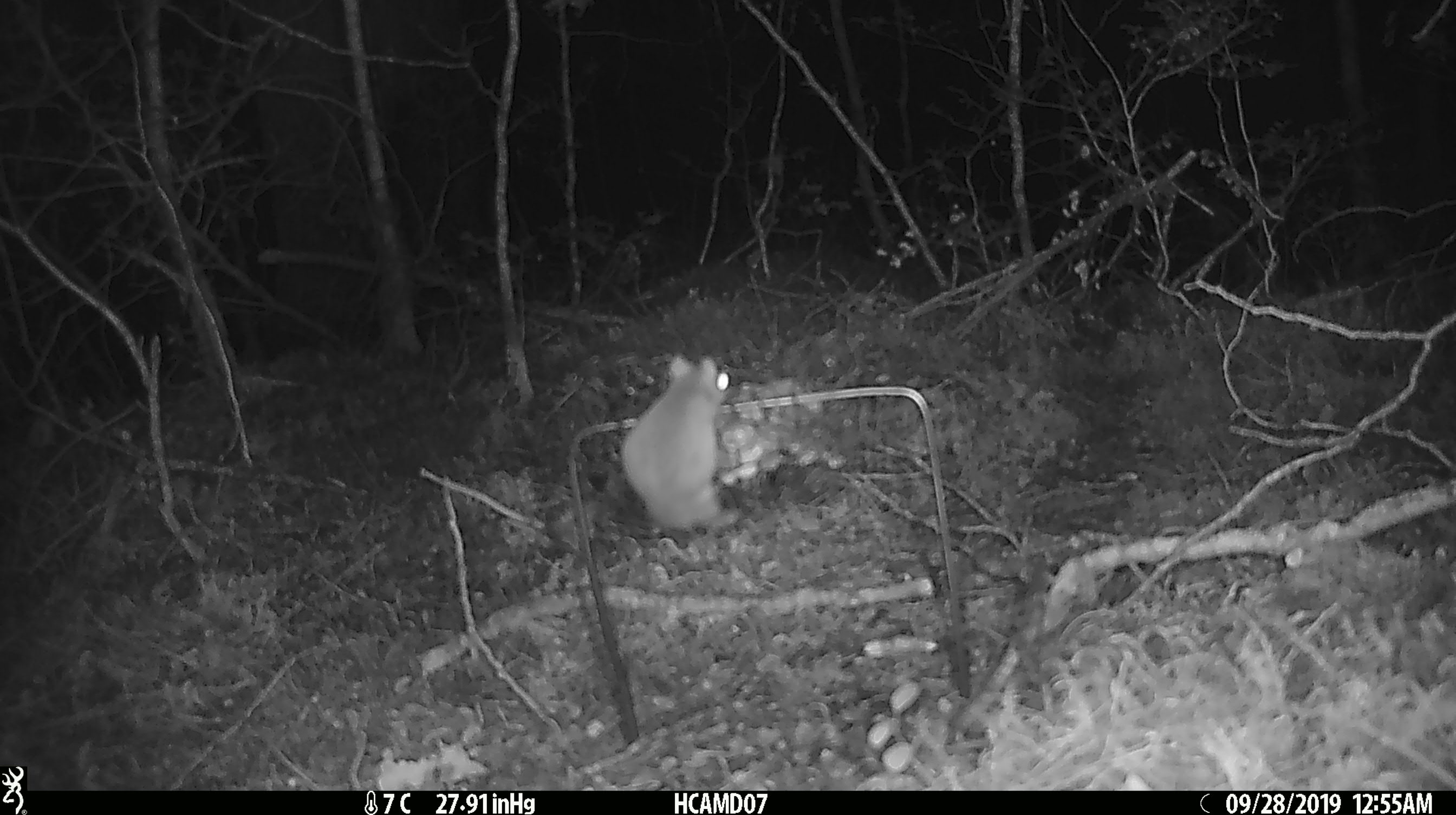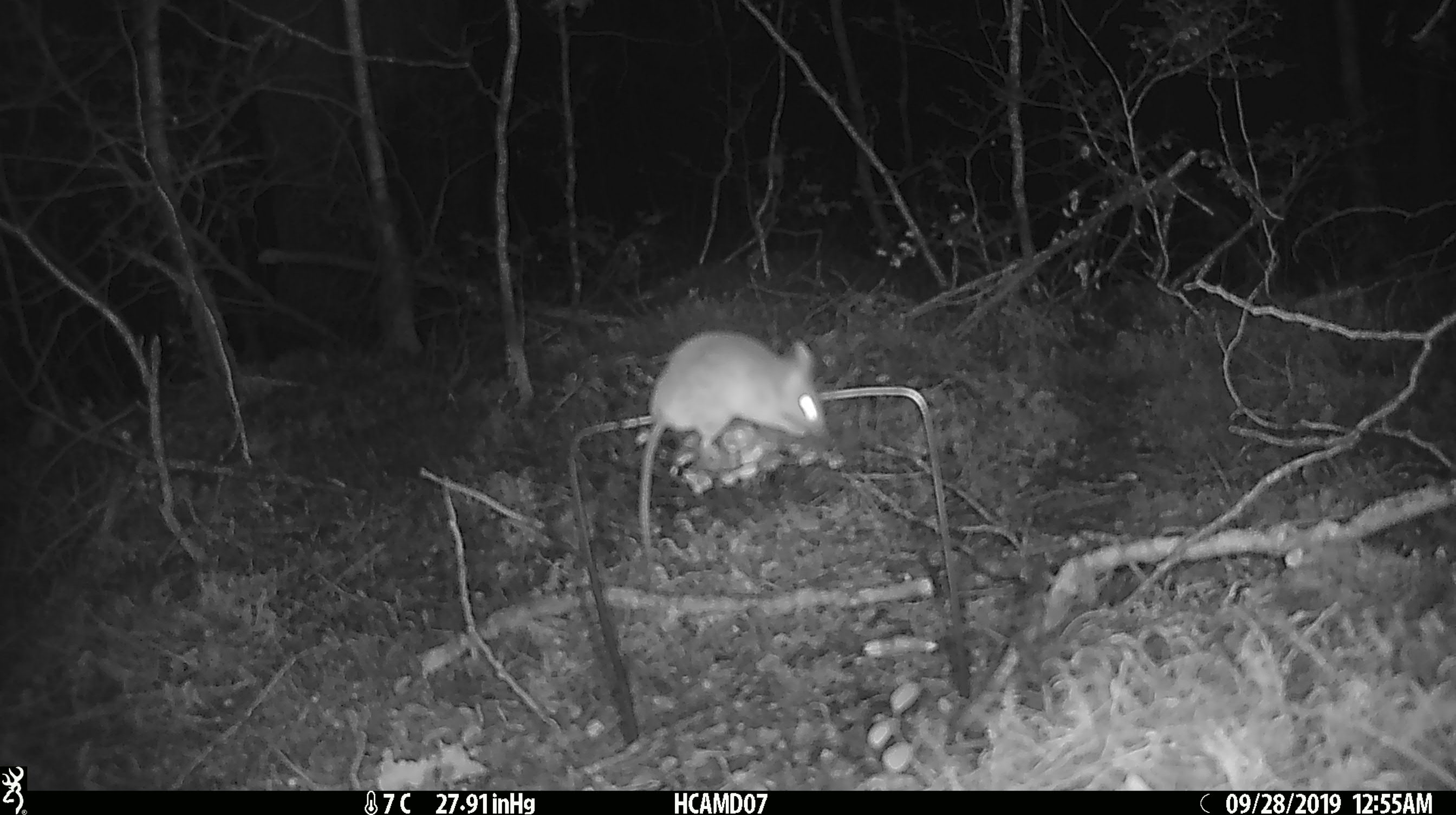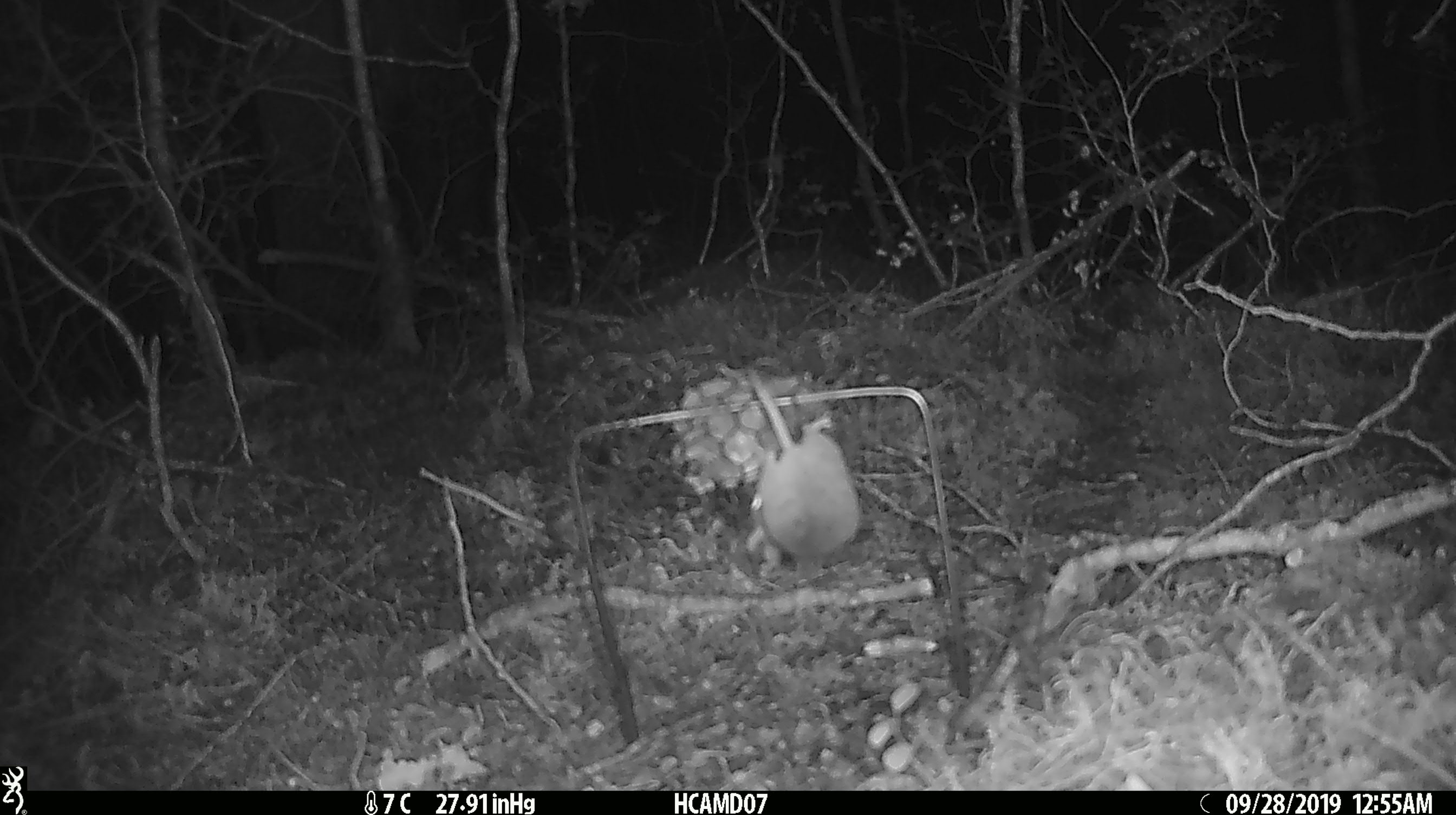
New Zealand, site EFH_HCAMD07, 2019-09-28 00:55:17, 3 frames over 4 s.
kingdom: Animalia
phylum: Chordata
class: Mammalia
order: Rodentia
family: Muridae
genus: Mus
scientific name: Mus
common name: mouse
Mouse (Mus).